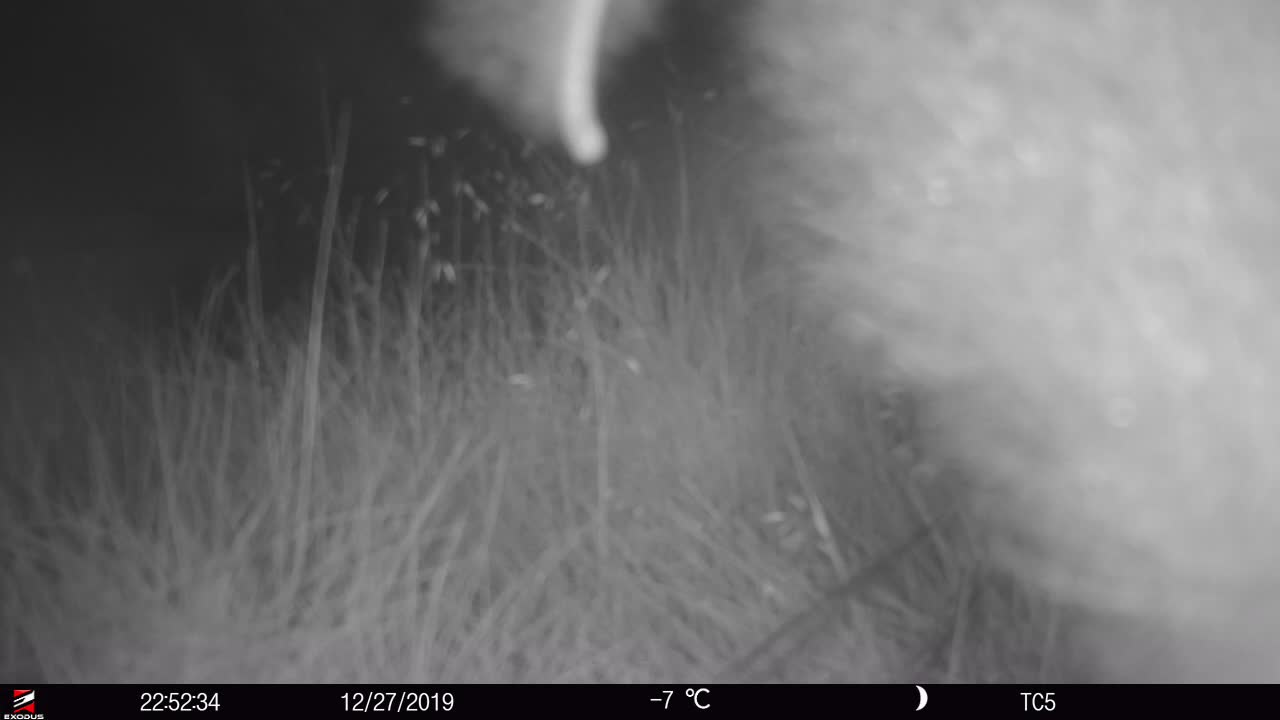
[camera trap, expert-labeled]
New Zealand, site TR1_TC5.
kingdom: Animalia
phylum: Chordata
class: Mammalia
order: Diprotodontia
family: Phalangeridae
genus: Trichosurus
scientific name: Trichosurus vulpecula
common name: common brushtail possum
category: possum